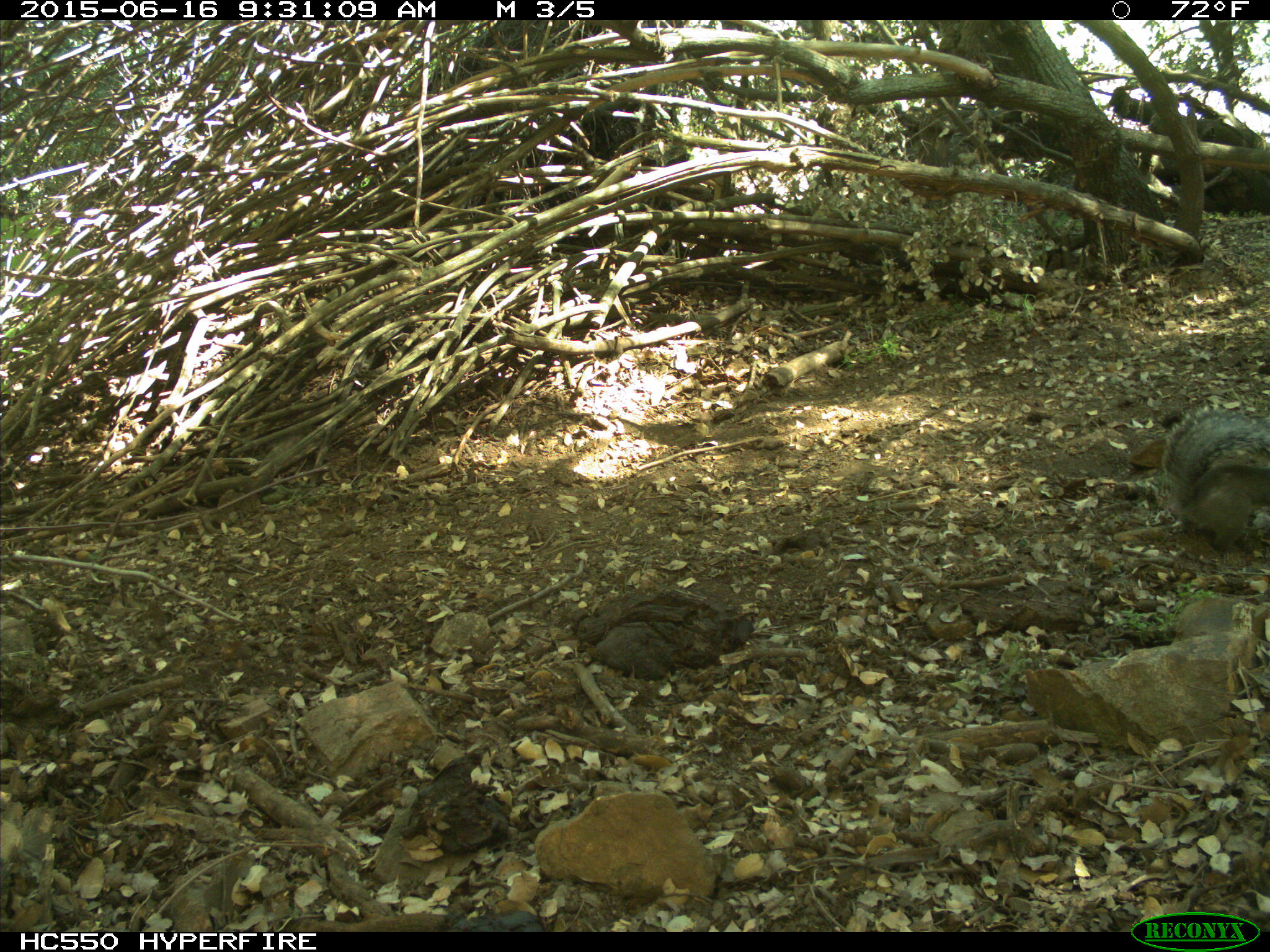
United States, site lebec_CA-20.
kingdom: Animalia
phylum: Chordata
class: Mammalia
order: Rodentia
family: Sciuridae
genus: Sciurus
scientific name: Sciurus carolinensis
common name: eastern gray squirrel